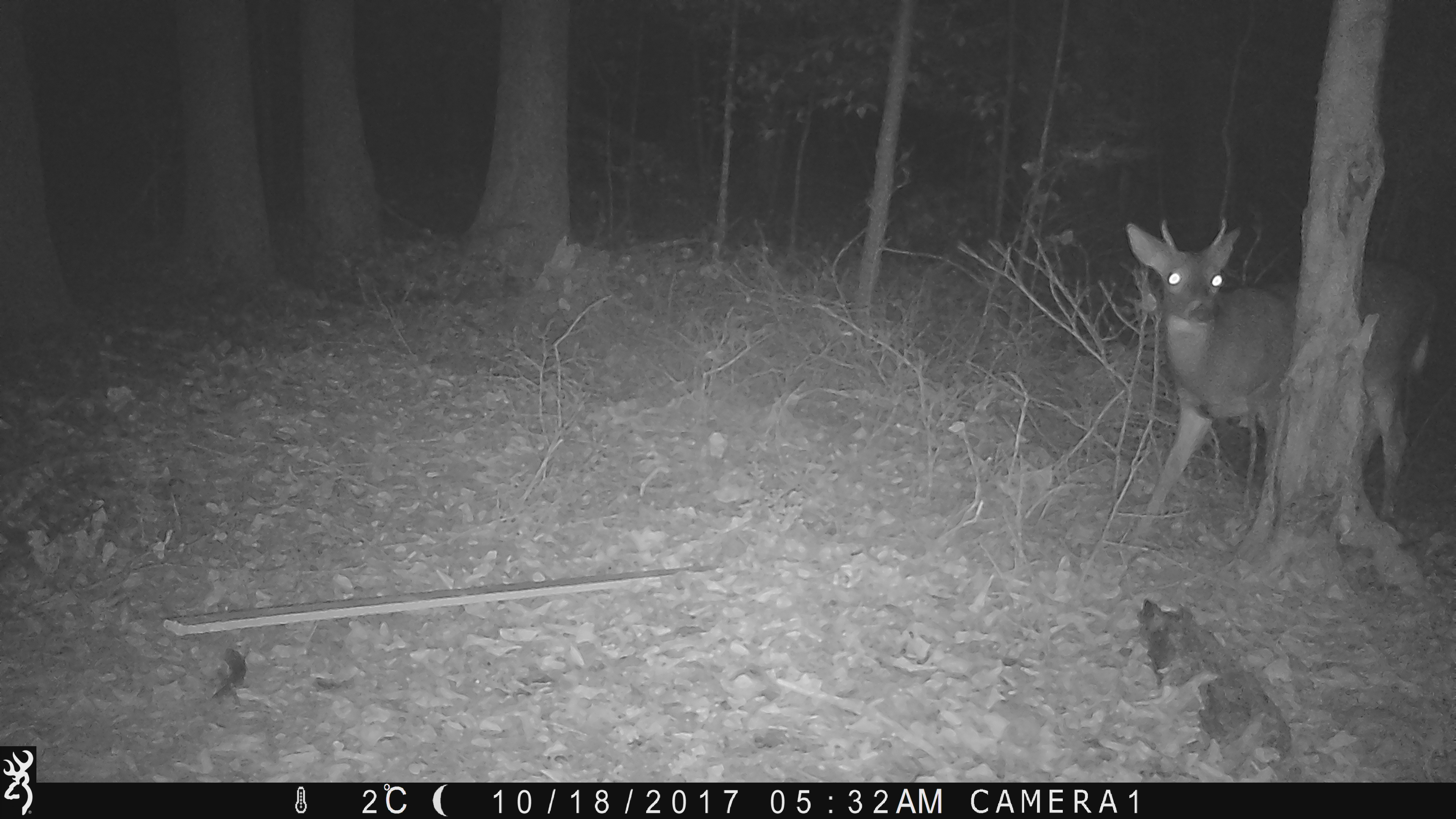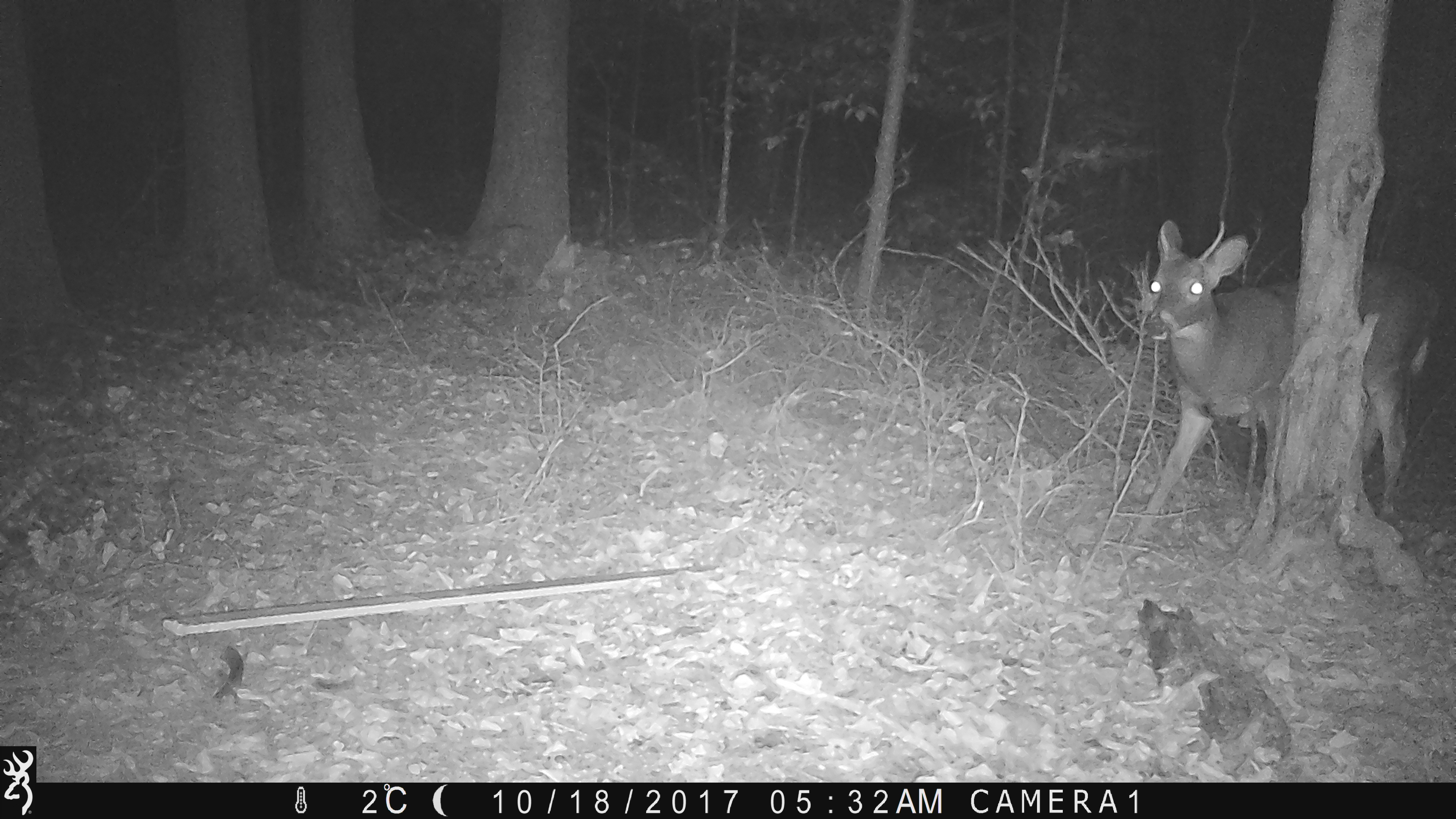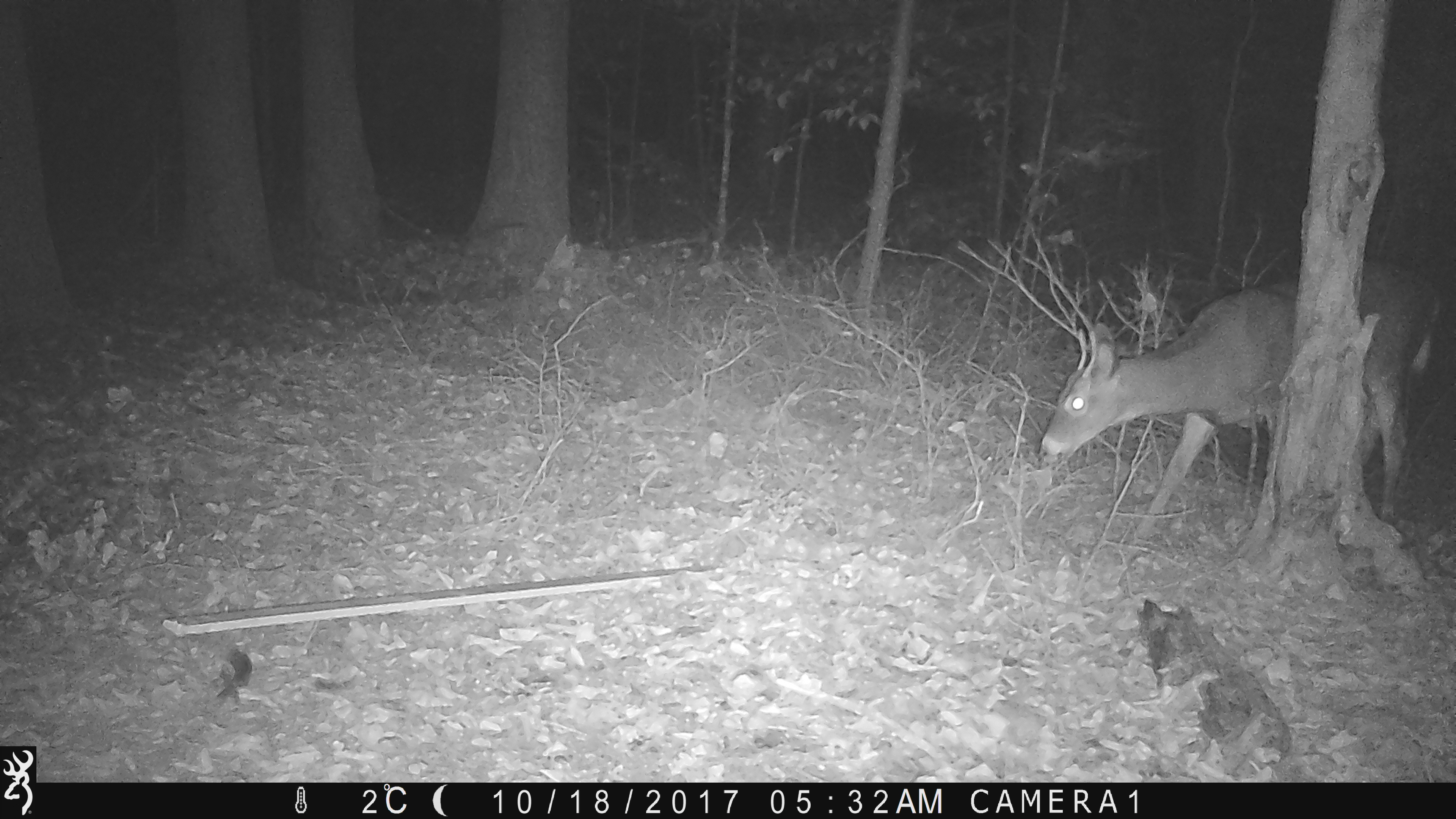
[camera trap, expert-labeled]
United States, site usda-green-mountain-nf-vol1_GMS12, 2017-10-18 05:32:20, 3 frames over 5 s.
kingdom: Animalia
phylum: Chordata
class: Mammalia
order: Artiodactyla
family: Cervidae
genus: Odocoileus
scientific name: Odocoileus virginianus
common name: white-tailed deer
White-tailed deer (Odocoileus virginianus).